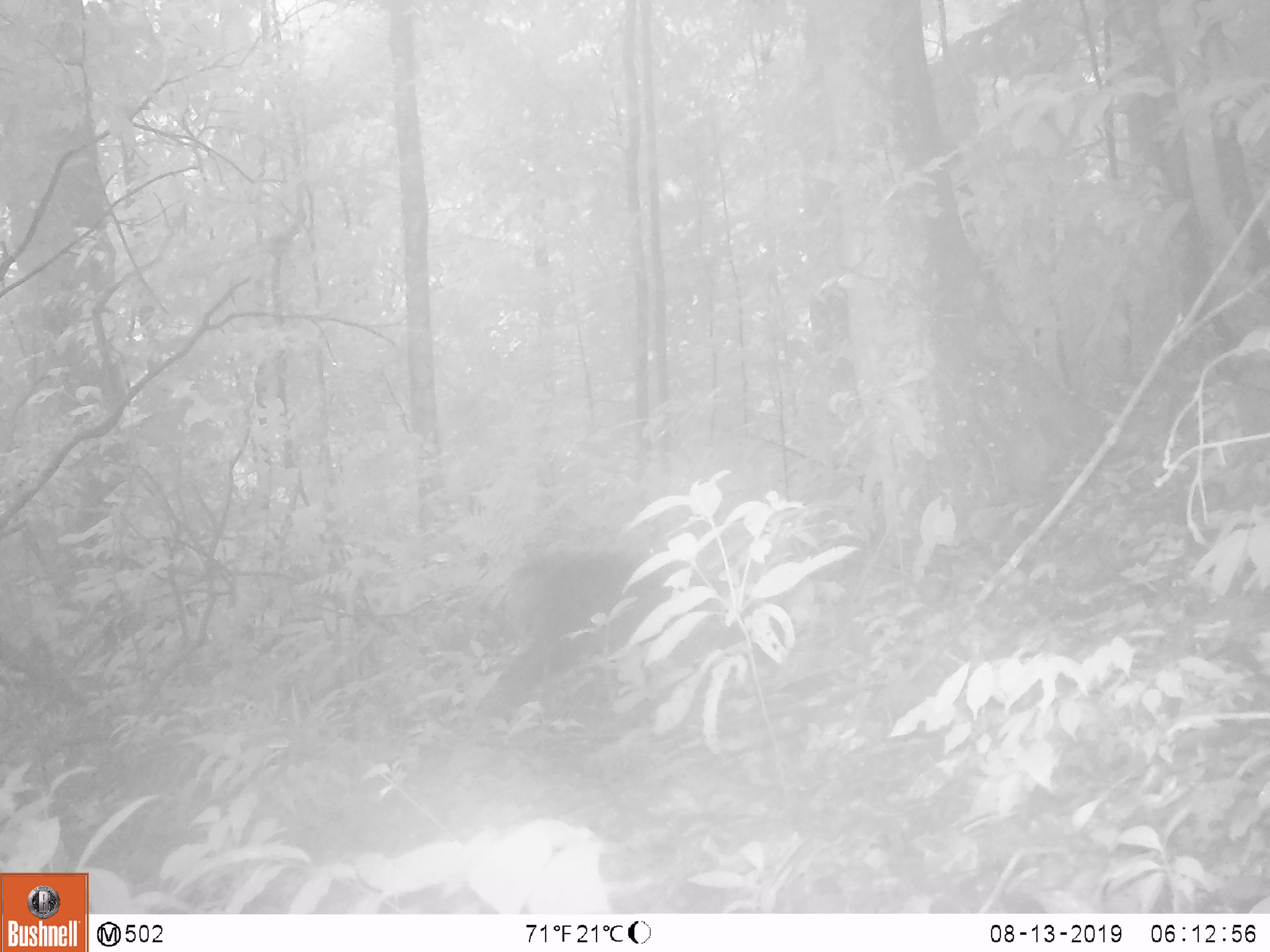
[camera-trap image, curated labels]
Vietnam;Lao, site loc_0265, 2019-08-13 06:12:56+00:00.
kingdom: Animalia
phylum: Chordata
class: Mammalia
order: Primates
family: Cercopithecidae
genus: Macaca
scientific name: Macaca arctoides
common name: stump-tailed macaque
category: stump tailed macaque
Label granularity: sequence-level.